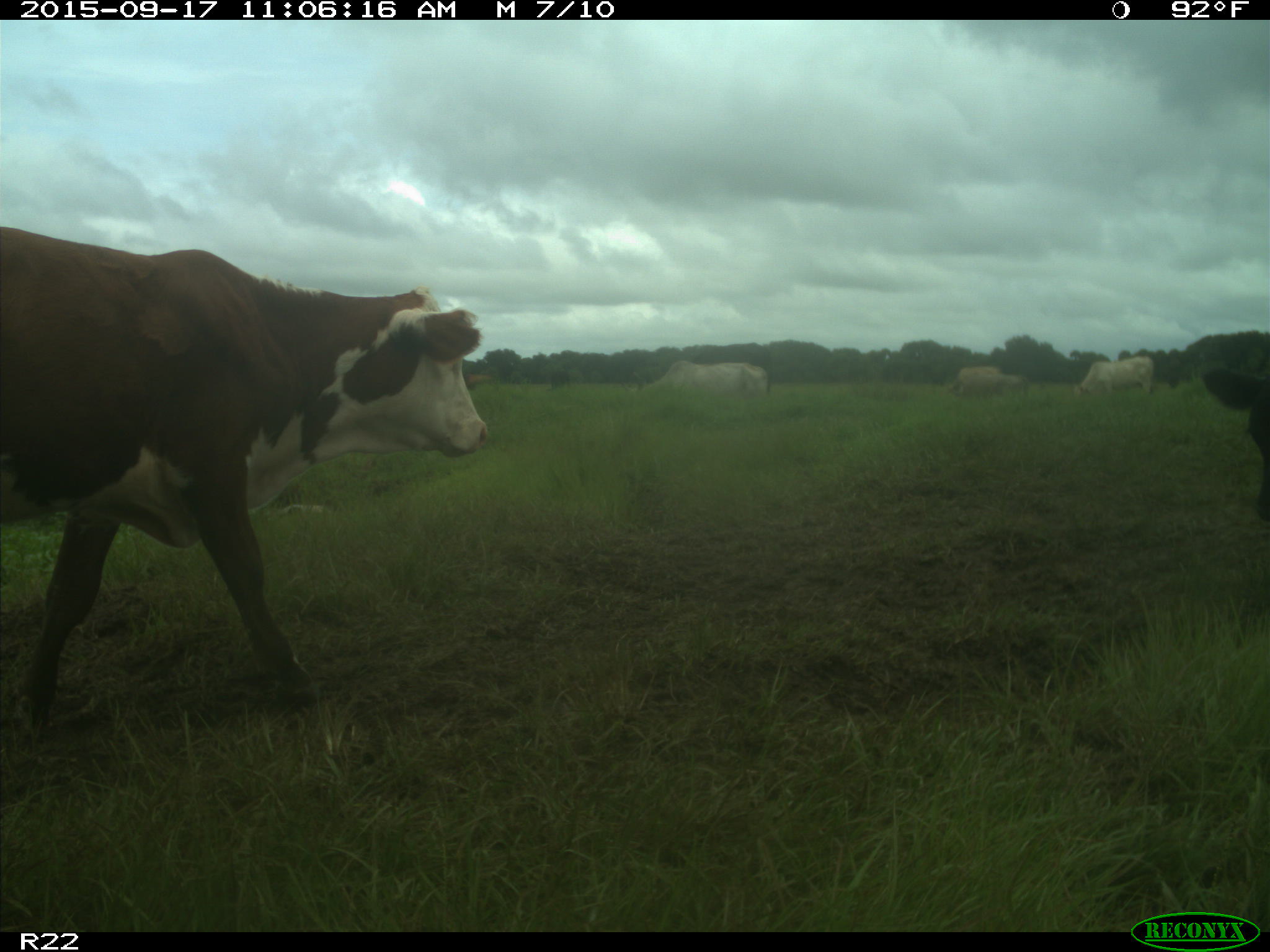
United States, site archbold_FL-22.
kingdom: Animalia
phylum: Chordata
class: Mammalia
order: Artiodactyla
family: Bovidae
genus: Bos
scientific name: Bos taurus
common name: domestic cow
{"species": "Bos taurus (domestic cow)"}